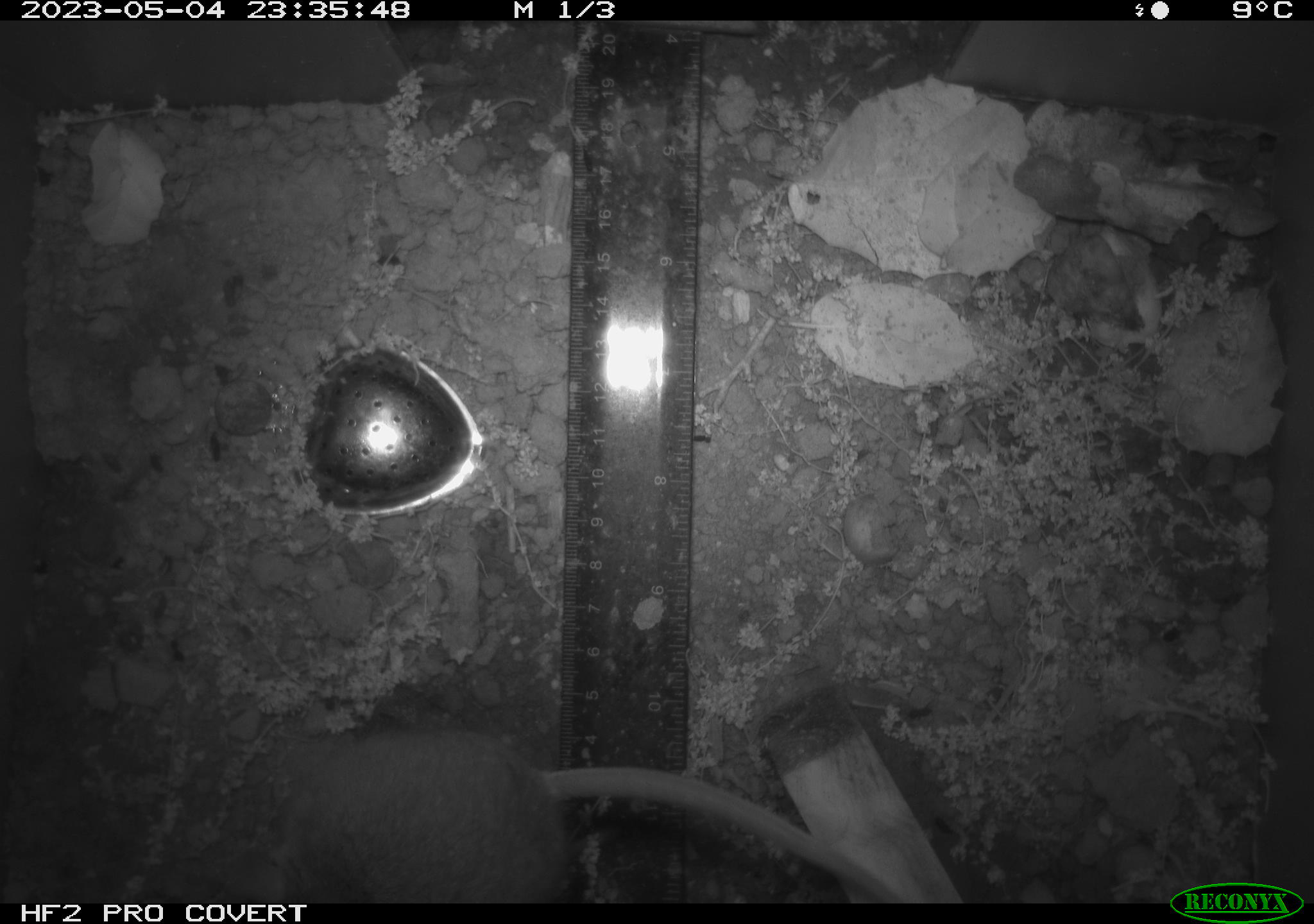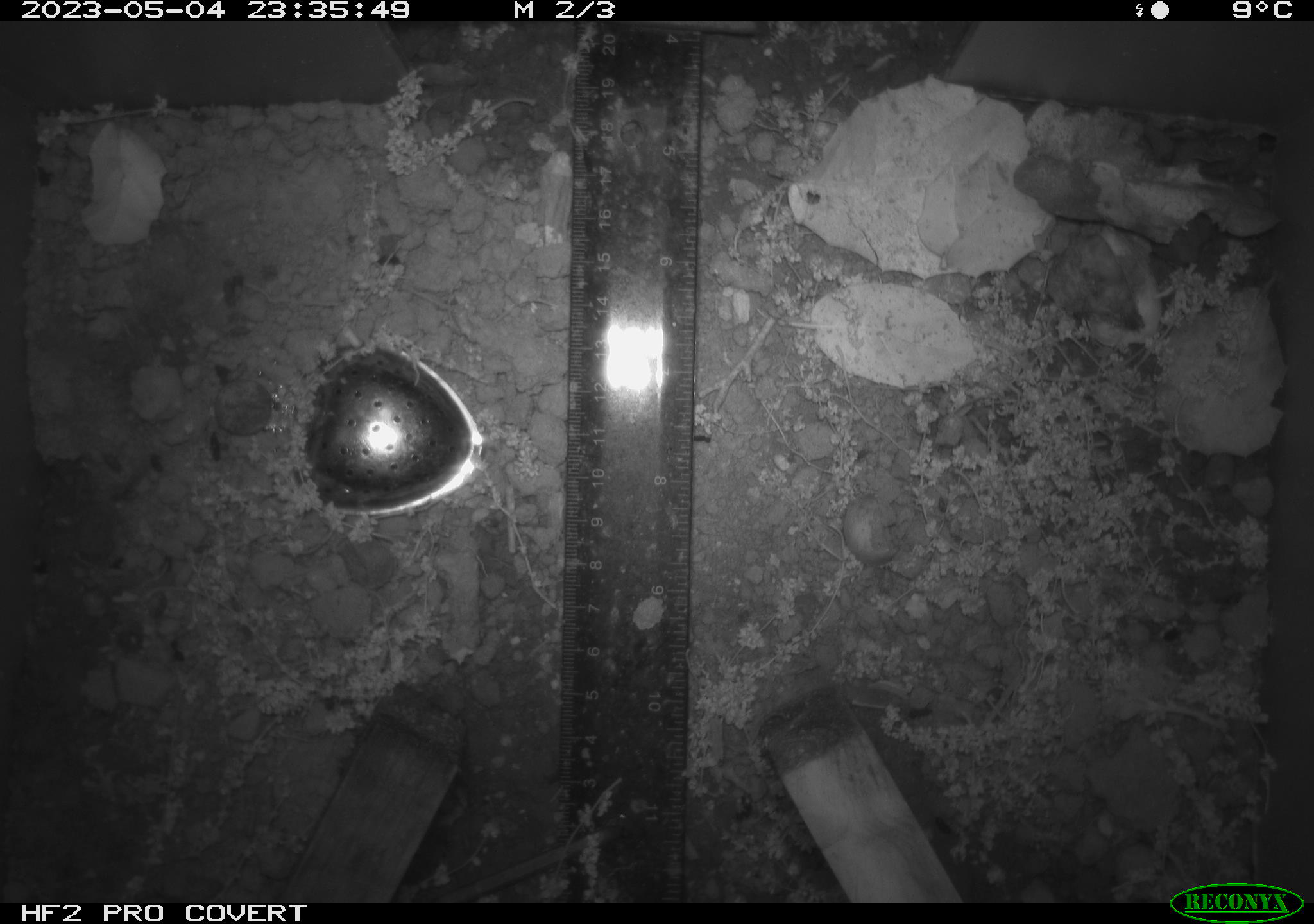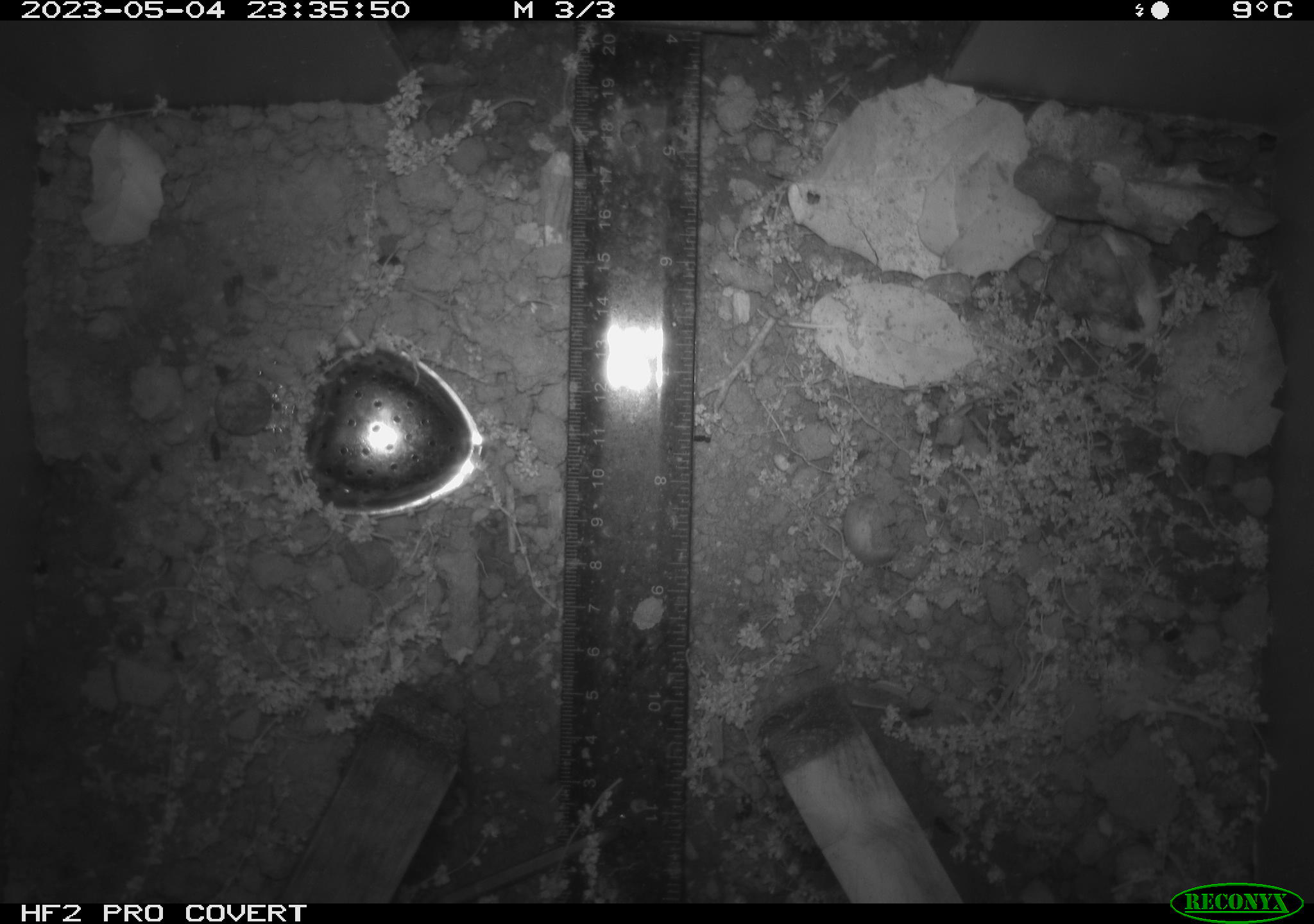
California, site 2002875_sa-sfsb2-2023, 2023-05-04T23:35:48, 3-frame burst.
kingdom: Animalia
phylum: Chordata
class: Mammalia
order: Rodentia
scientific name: Rodentia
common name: mouse species